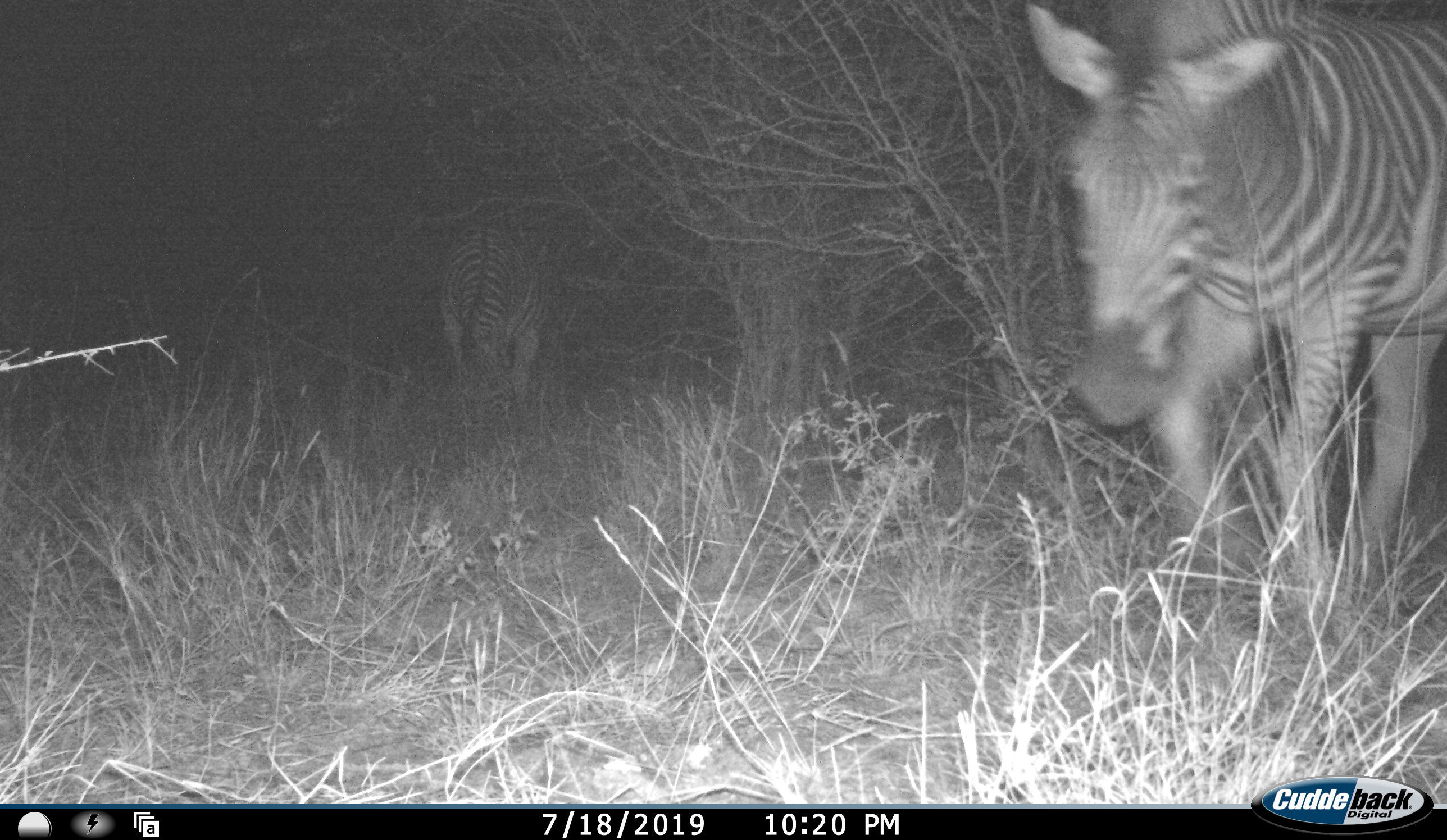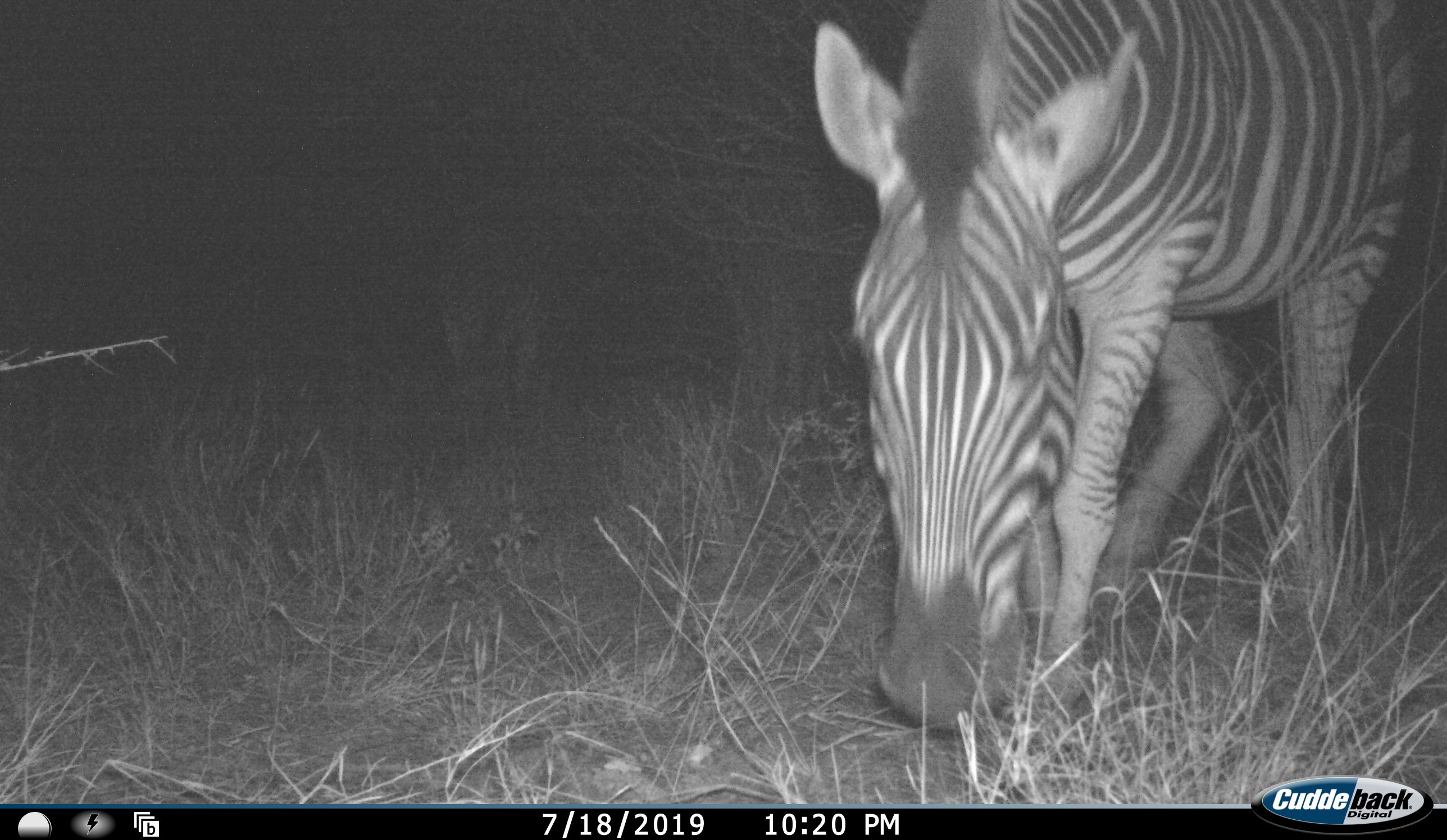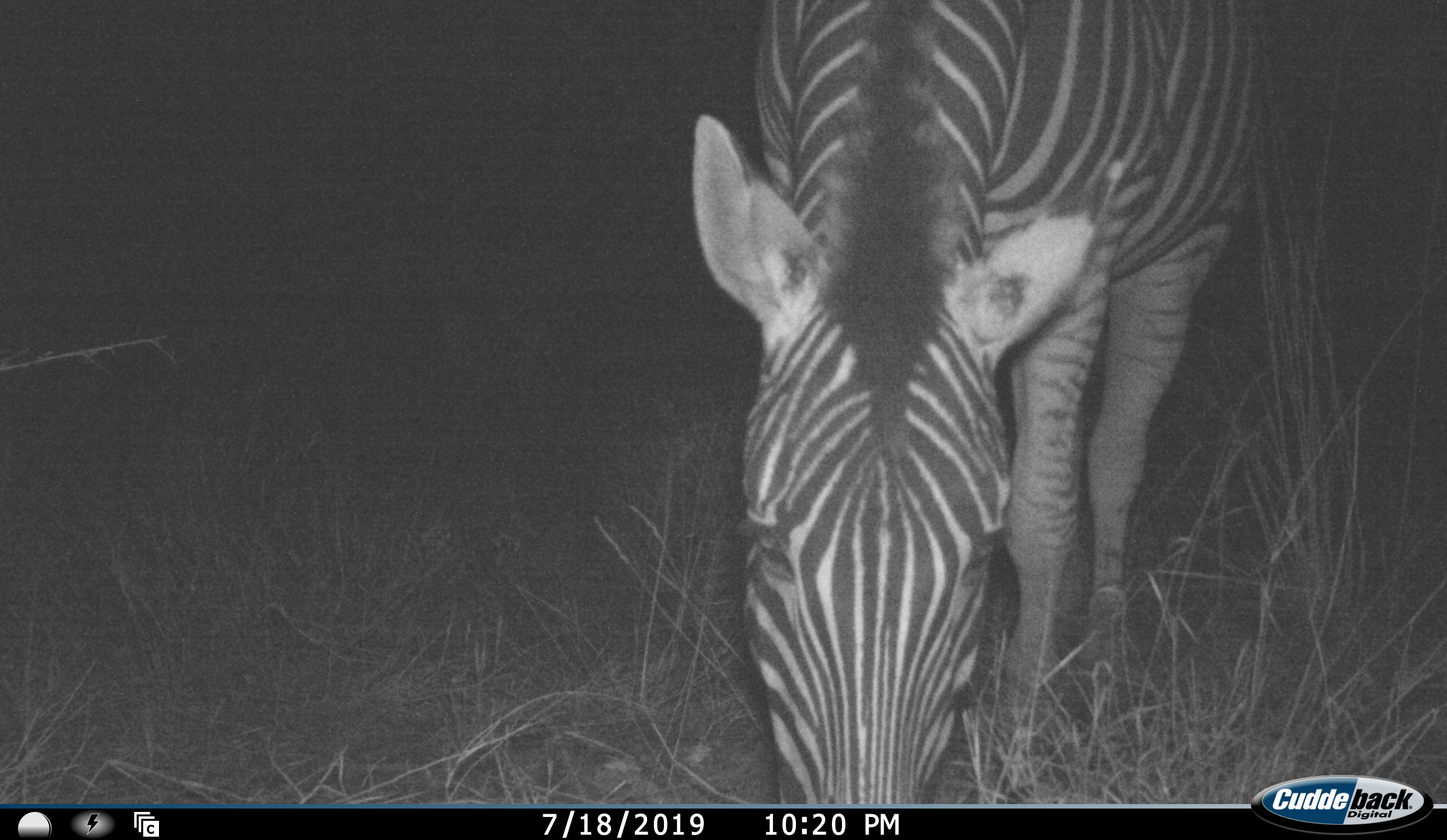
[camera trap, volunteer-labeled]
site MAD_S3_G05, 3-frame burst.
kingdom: Animalia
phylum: Chordata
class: Mammalia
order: Perissodactyla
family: Equidae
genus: Equus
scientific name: Equus quagga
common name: plains zebra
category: zebraplains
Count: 2.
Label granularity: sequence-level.